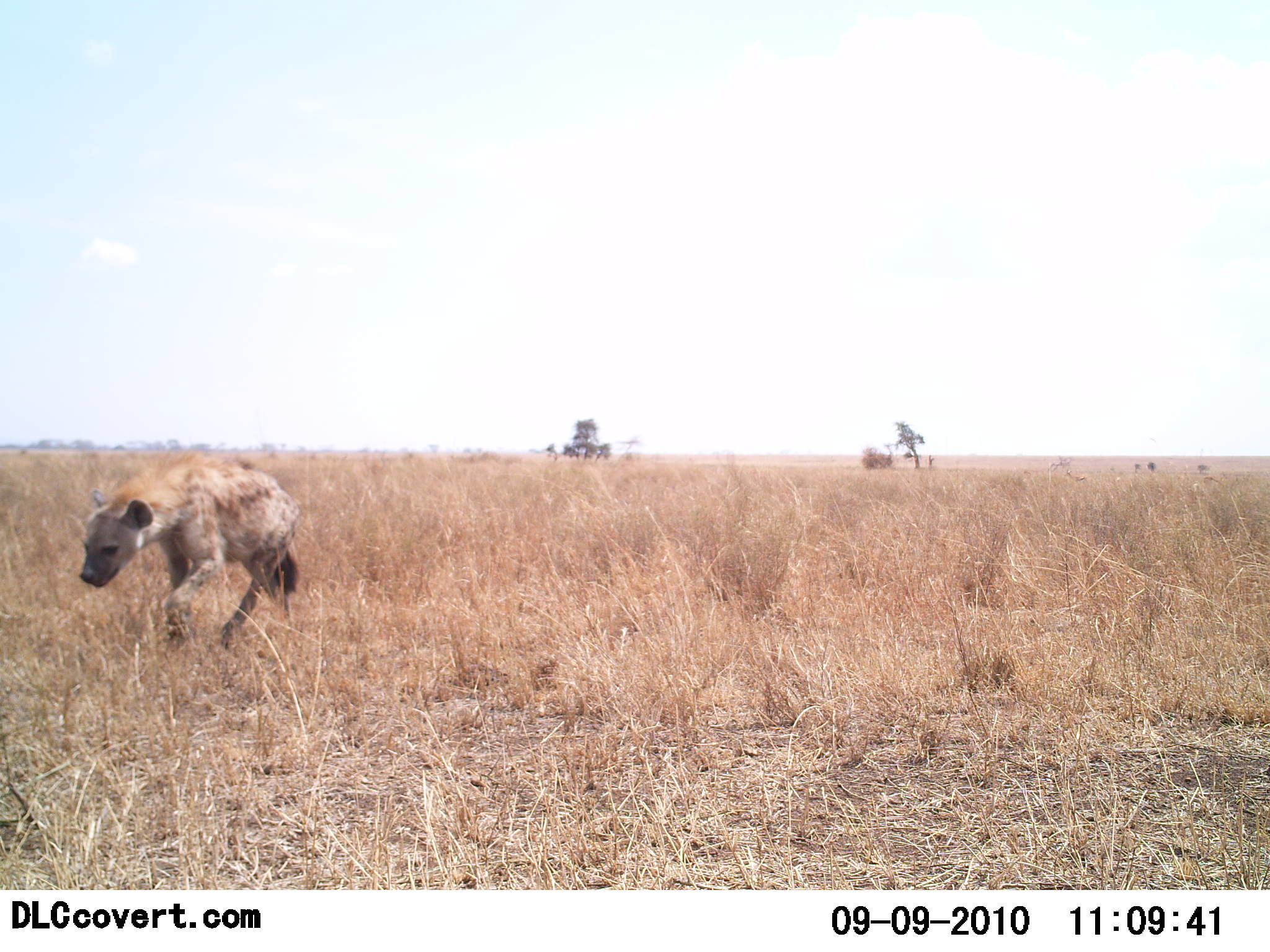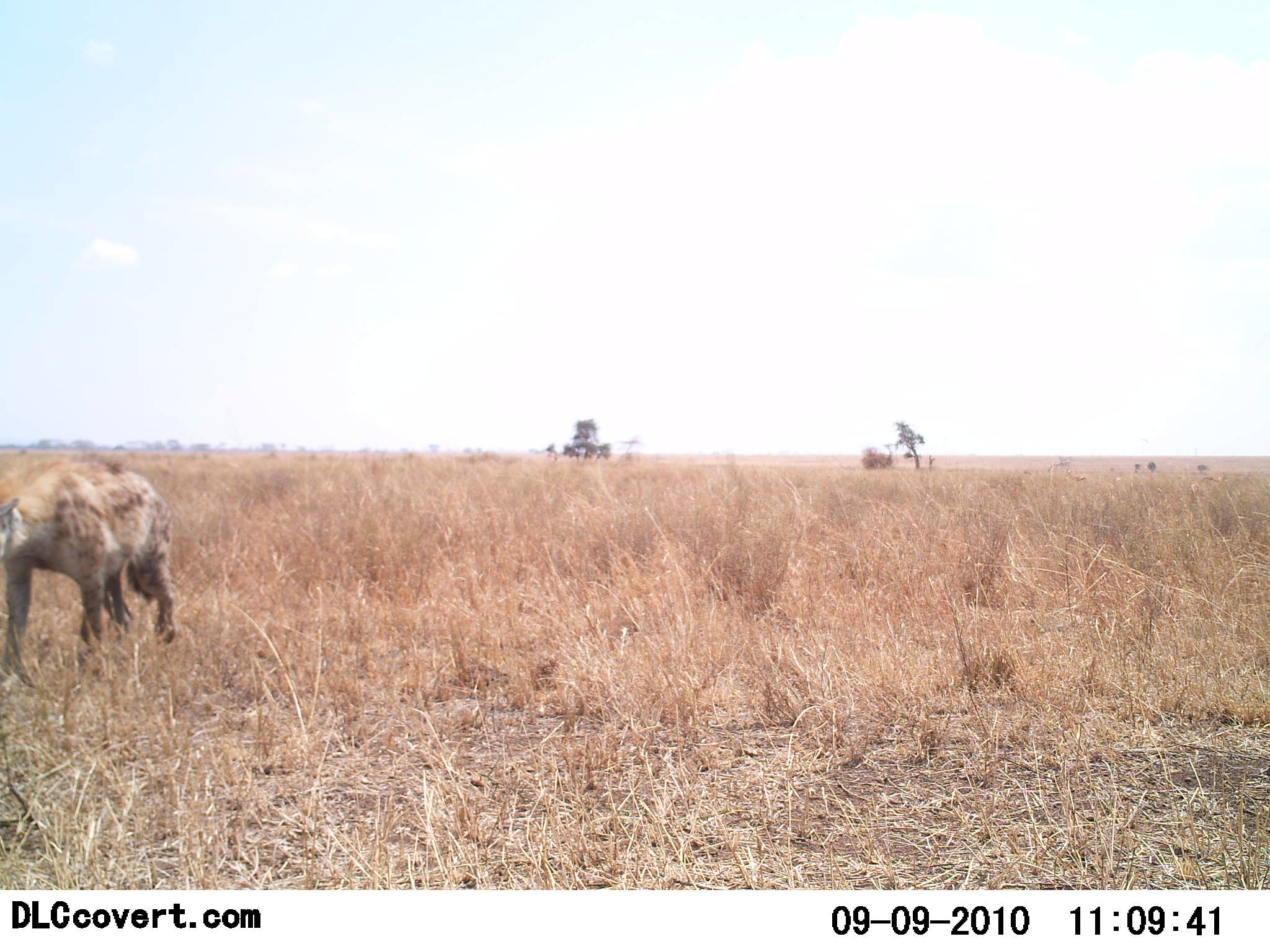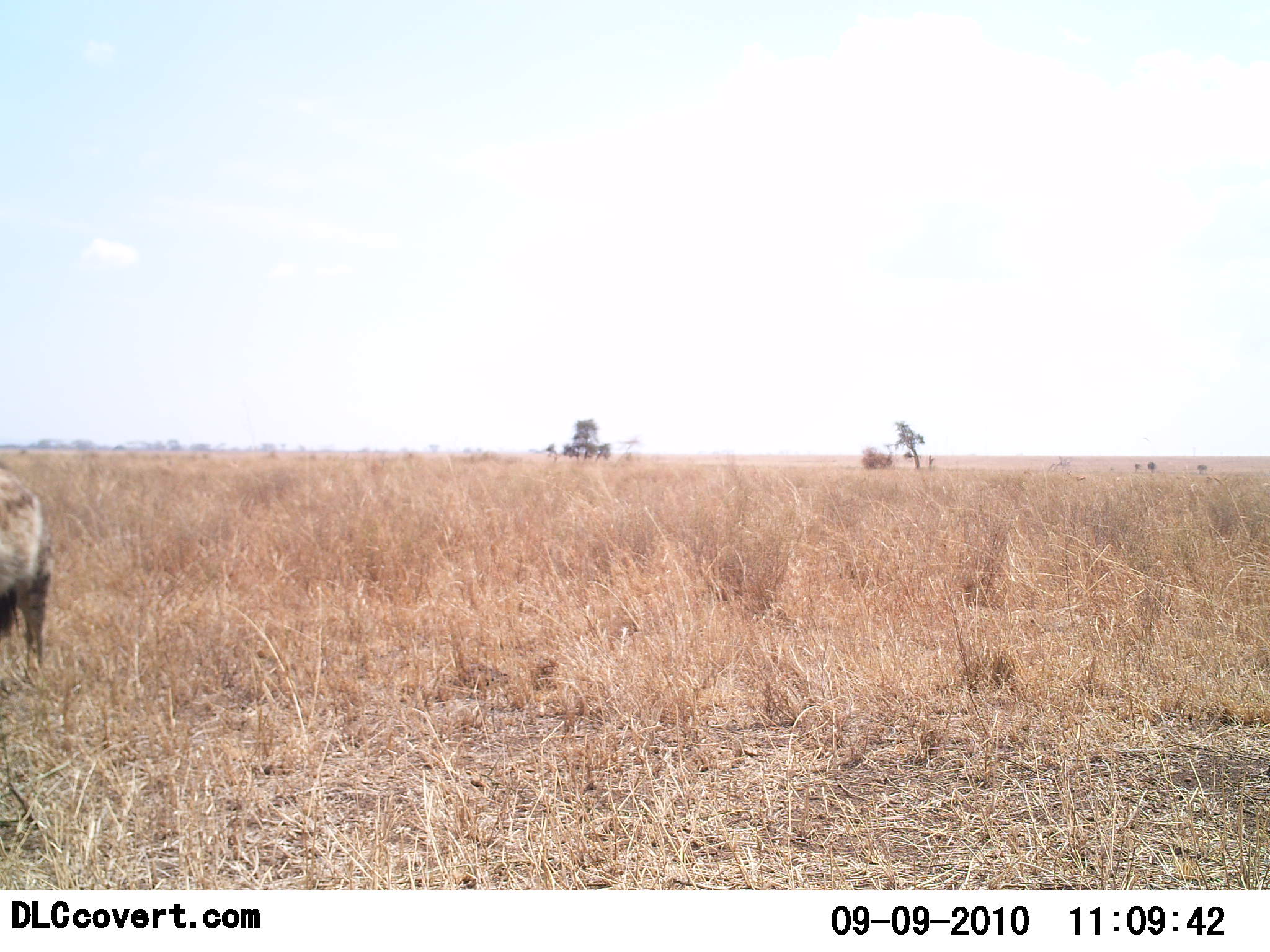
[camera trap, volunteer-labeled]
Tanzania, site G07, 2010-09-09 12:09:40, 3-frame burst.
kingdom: Animalia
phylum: Chordata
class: Mammalia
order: Carnivora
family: Hyaenidae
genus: Crocuta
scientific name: Crocuta crocuta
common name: spotted hyena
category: hyenaspotted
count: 1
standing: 14%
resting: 0%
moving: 86%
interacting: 0%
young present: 0%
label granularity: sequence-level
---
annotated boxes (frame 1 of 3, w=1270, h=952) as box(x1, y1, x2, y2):
animal: box(79, 451, 301, 651)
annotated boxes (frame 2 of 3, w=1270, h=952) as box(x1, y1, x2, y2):
animal: box(0, 458, 175, 690)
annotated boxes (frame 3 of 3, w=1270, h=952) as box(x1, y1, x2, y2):
animal: box(0, 462, 57, 679)